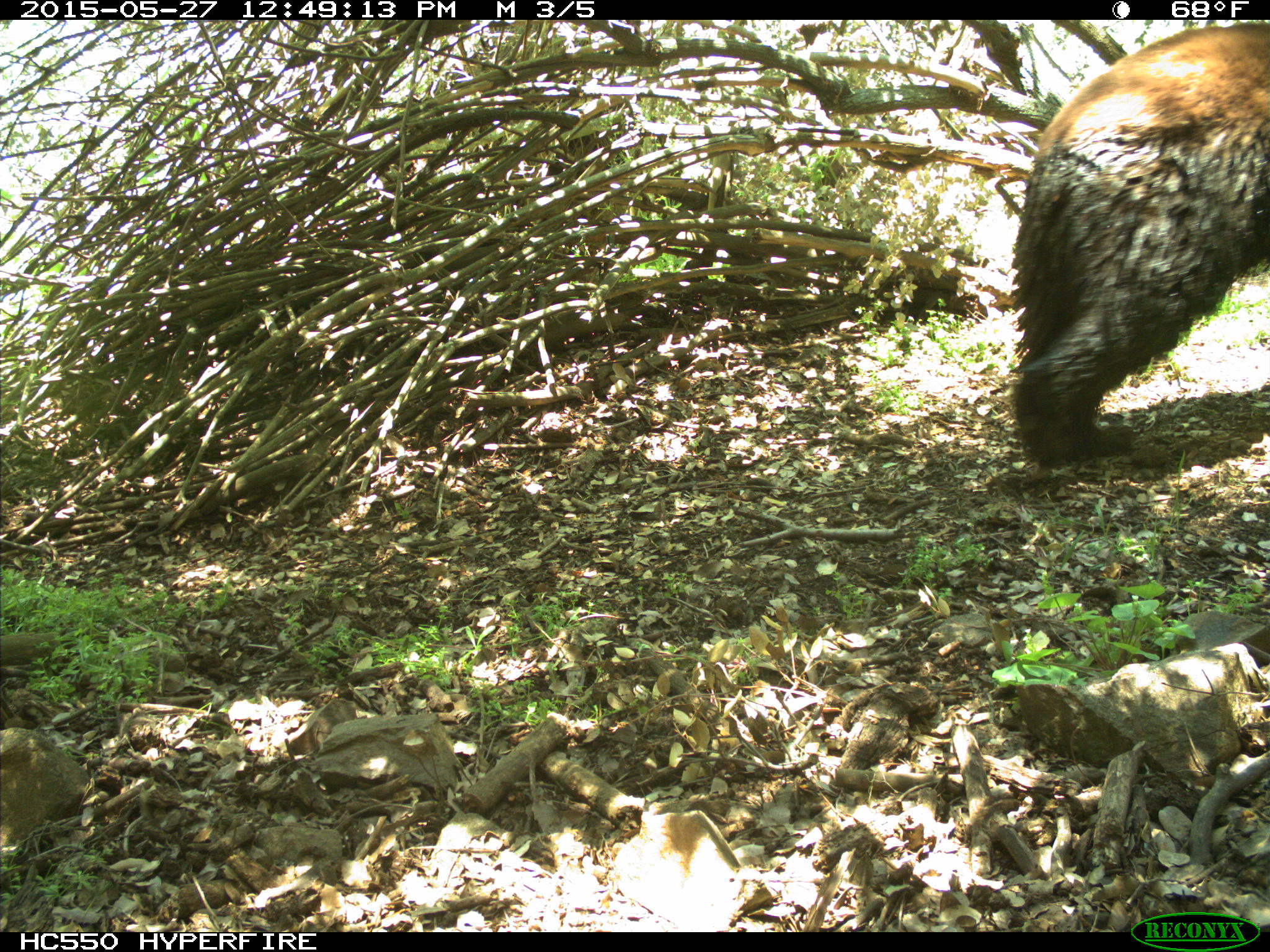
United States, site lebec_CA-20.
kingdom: Animalia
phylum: Chordata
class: Mammalia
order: Carnivora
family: Ursidae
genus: Ursus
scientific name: Ursus americanus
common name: american black bear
Ursus americanus (american black bear).